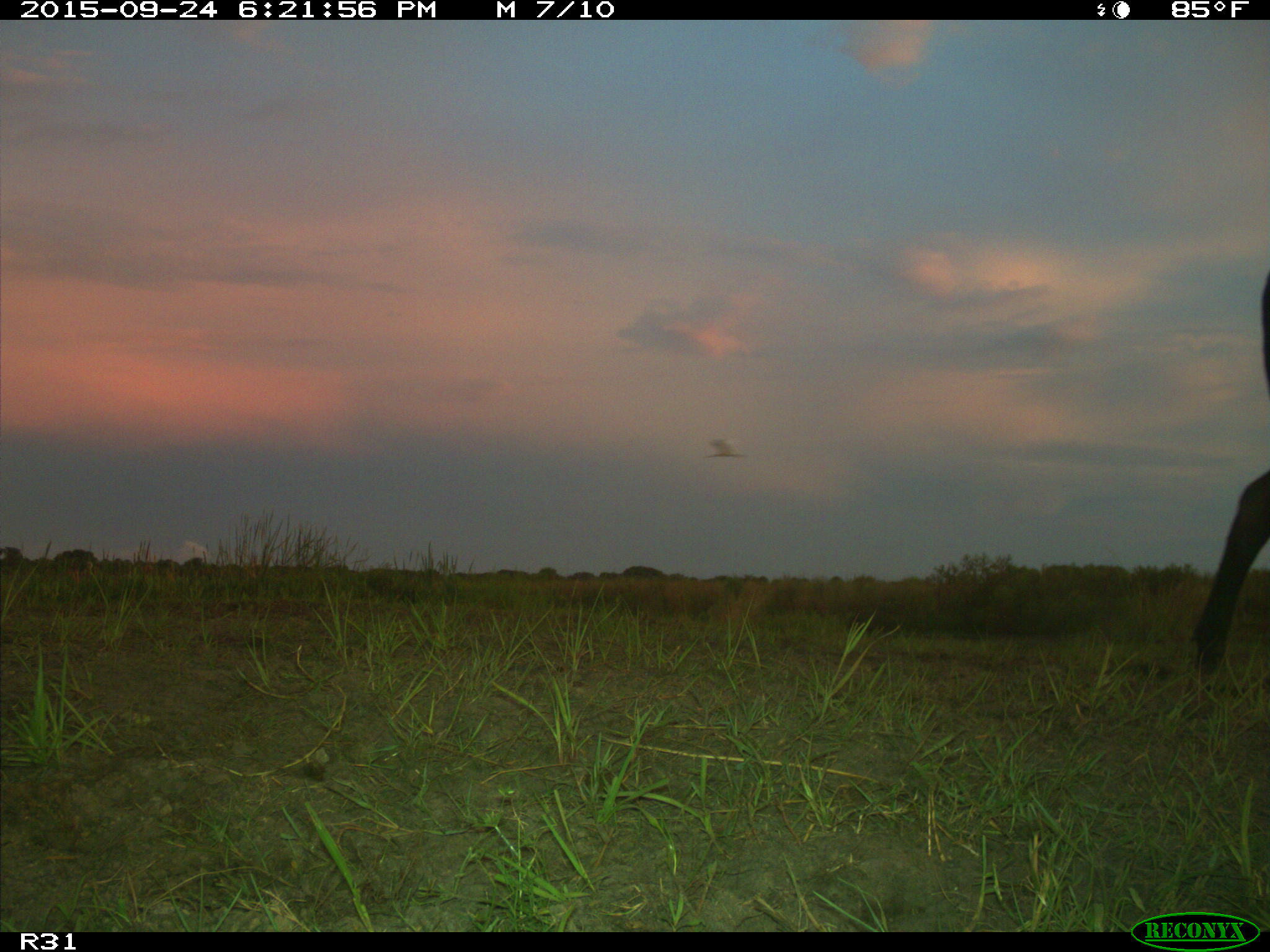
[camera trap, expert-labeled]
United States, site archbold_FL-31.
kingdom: Animalia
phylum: Chordata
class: Mammalia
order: Artiodactyla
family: Bovidae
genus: Bos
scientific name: Bos taurus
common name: domestic cow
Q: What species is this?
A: Bos taurus (domestic cow).